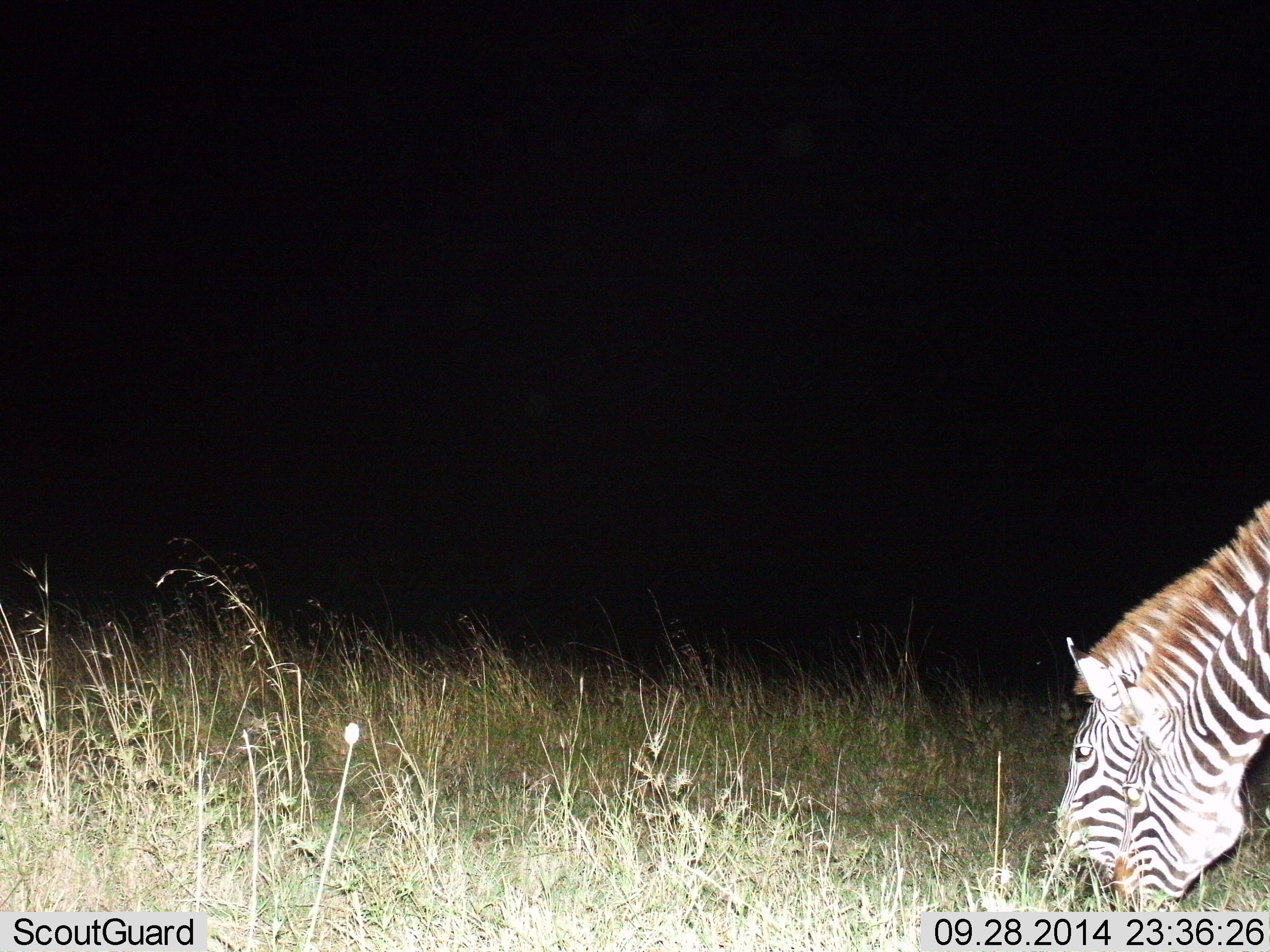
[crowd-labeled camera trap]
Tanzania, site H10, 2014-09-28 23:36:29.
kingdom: Animalia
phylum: Chordata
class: Mammalia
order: Perissodactyla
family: Equidae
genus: Equus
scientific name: Equus quagga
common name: plains zebra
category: zebra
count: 1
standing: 20%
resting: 0%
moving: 0%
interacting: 0%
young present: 0%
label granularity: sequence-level